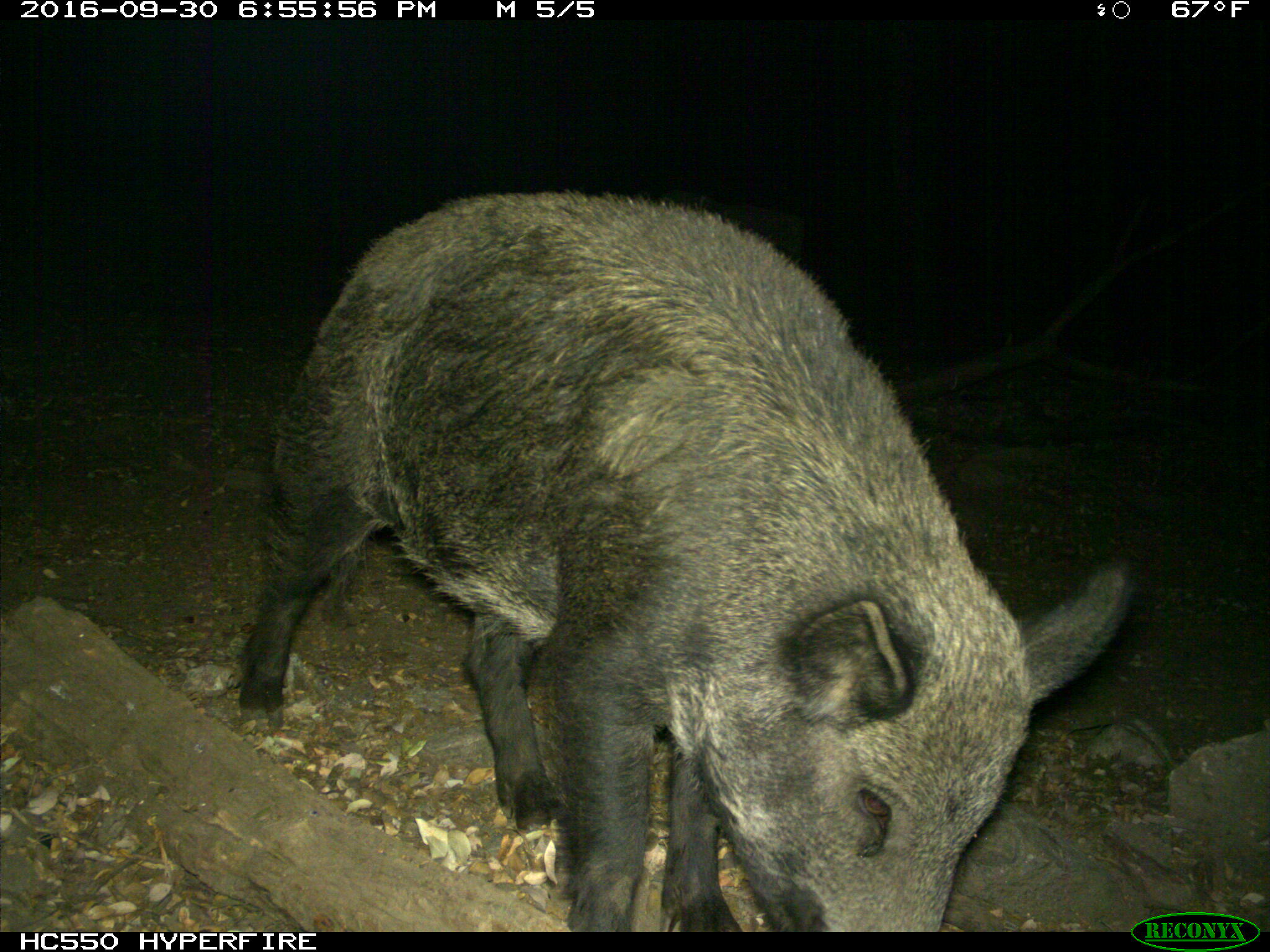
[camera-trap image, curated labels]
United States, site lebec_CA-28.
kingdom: Animalia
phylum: Chordata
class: Mammalia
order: Artiodactyla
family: Suidae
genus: Sus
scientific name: Sus scrofa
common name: wild boar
Sus scrofa (wild boar).